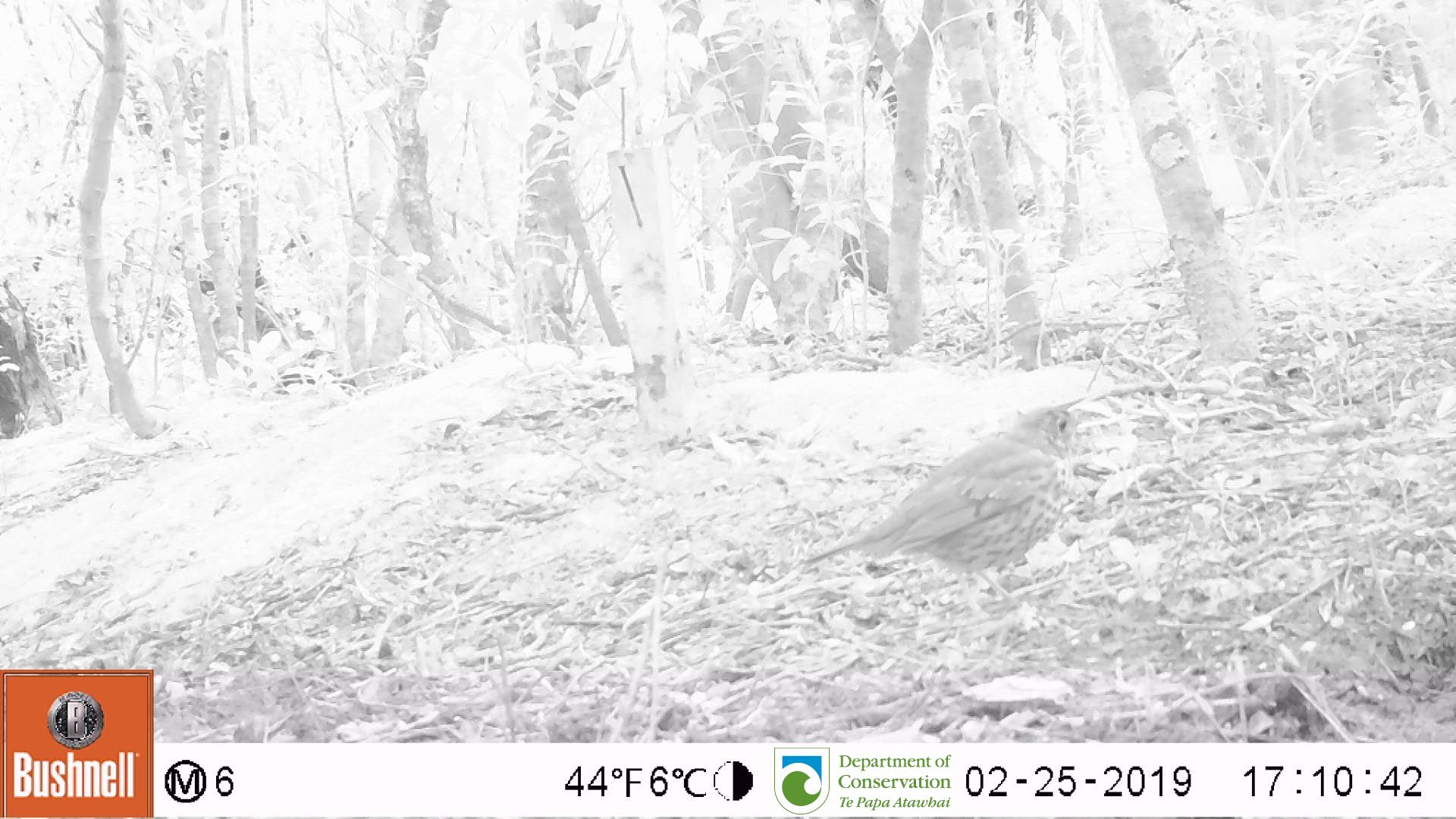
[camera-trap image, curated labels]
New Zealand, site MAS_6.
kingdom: Animalia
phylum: Chordata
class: Aves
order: Passeriformes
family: Turdidae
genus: Turdus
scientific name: Turdus philomelos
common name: song thrush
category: thrush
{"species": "thrush (song thrush) (Turdus philomelos)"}